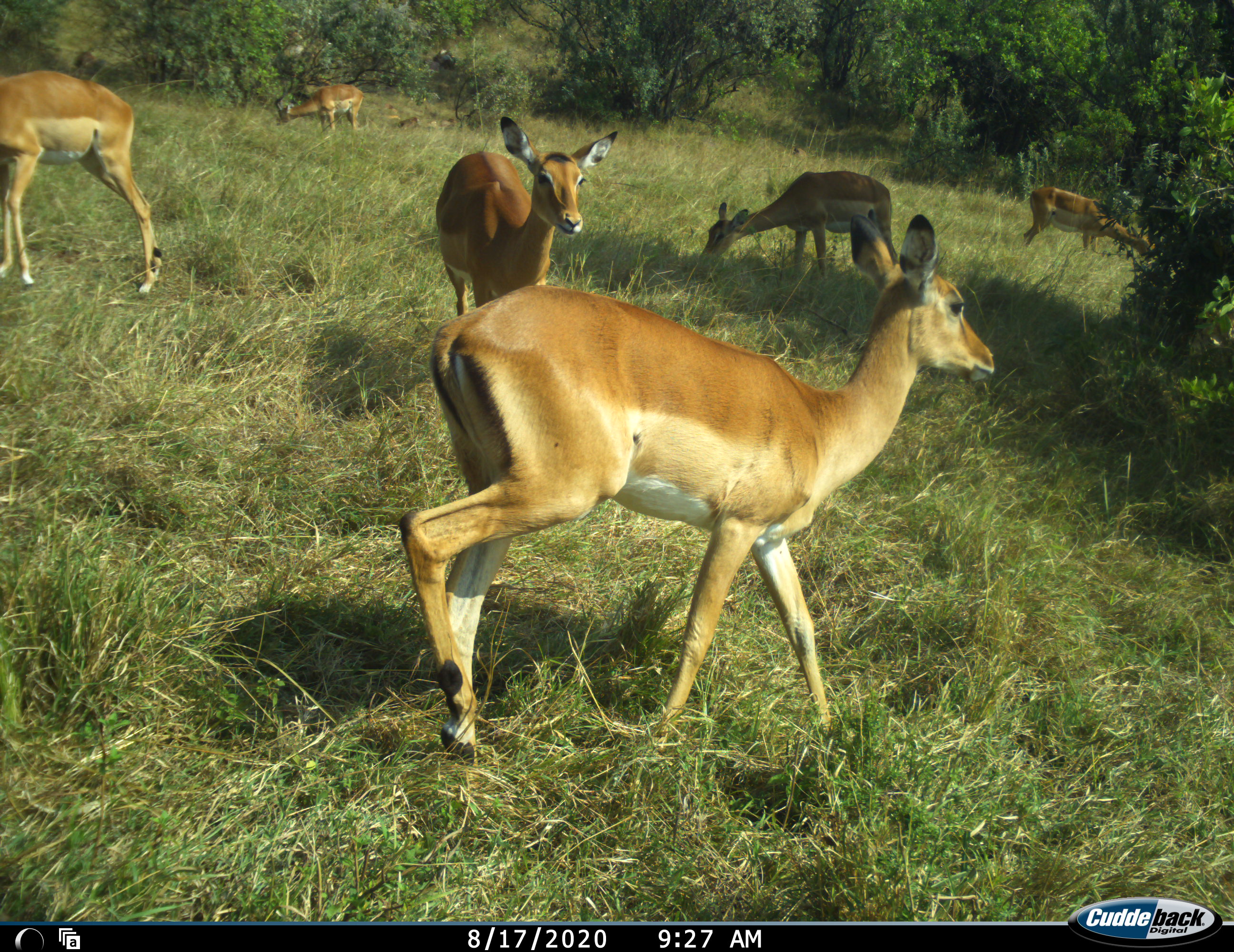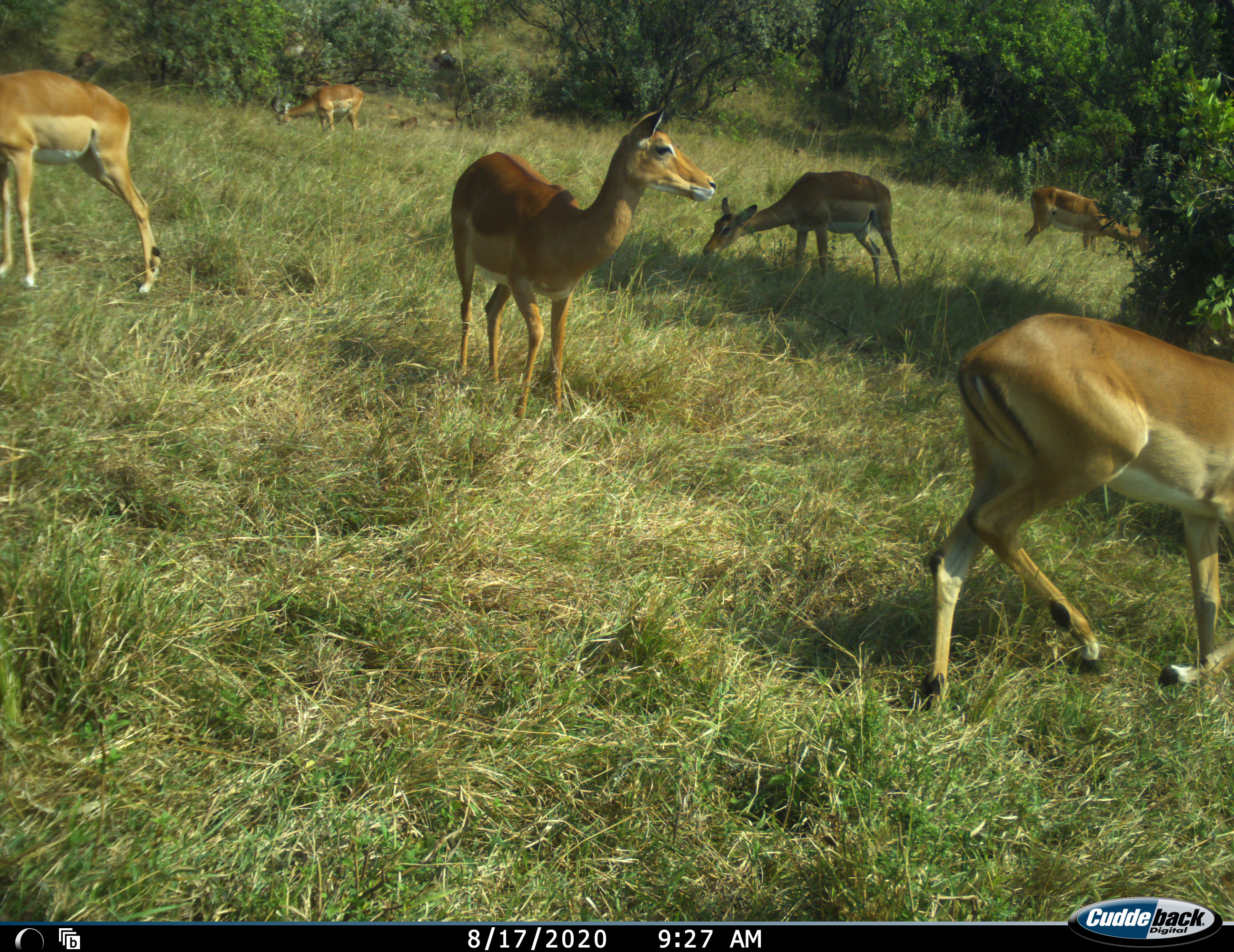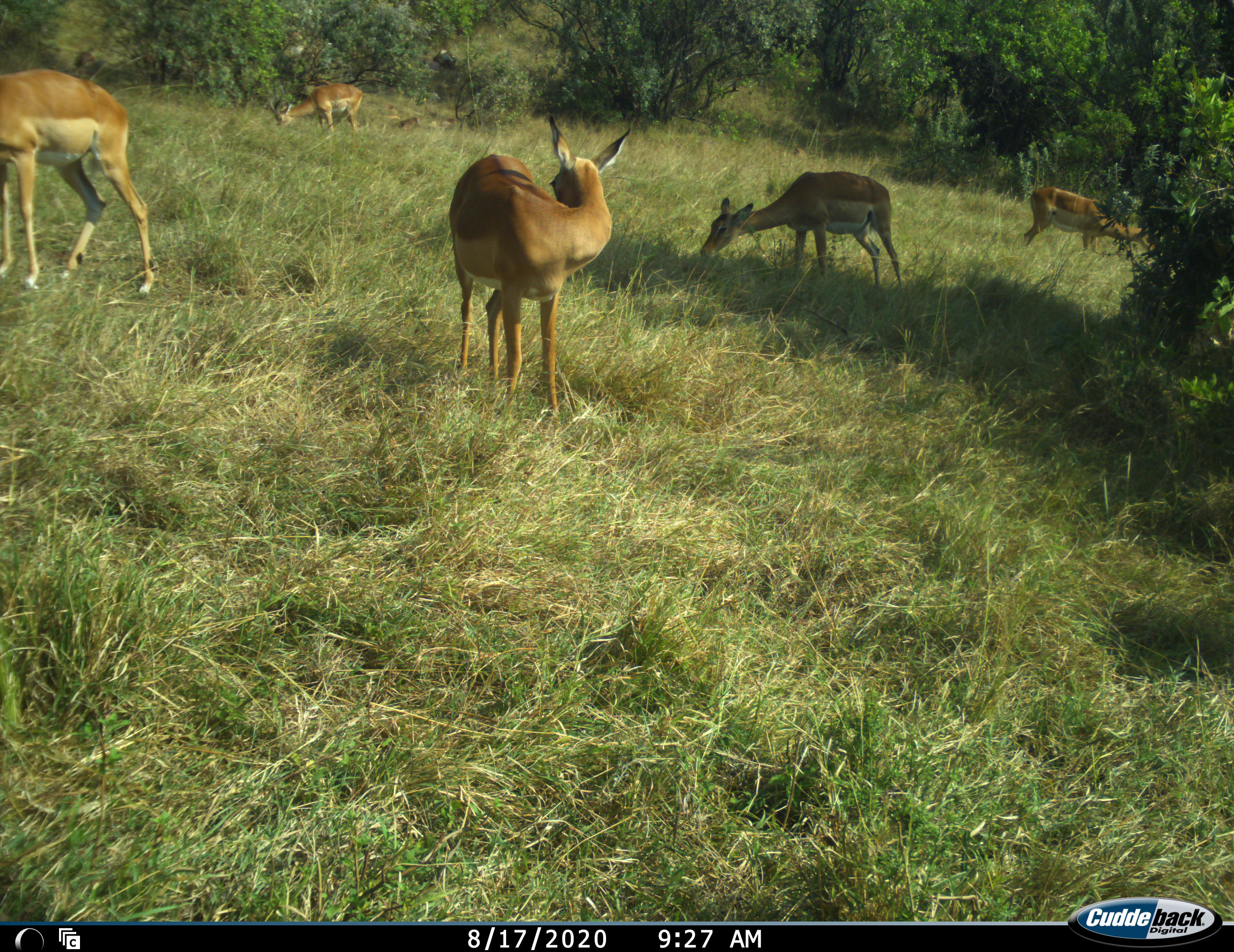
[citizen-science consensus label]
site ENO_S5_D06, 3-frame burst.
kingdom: Animalia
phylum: Chordata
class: Mammalia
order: Artiodactyla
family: Bovidae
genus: Aepyceros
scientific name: Aepyceros melampus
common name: impala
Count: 6.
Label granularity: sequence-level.